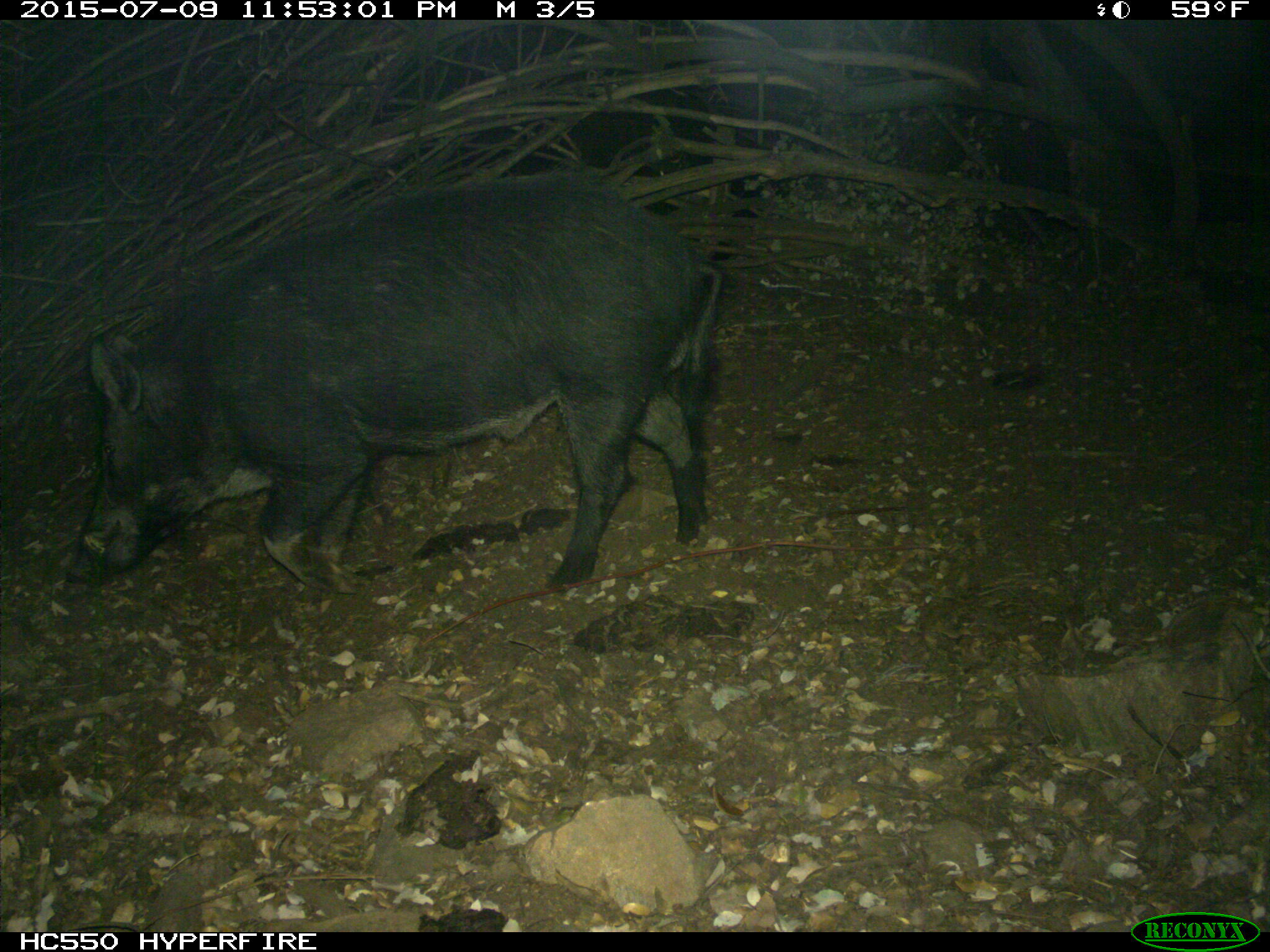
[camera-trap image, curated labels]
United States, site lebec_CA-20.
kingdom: Animalia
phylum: Chordata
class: Mammalia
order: Artiodactyla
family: Suidae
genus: Sus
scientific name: Sus scrofa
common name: wild boar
Sus scrofa (wild boar).